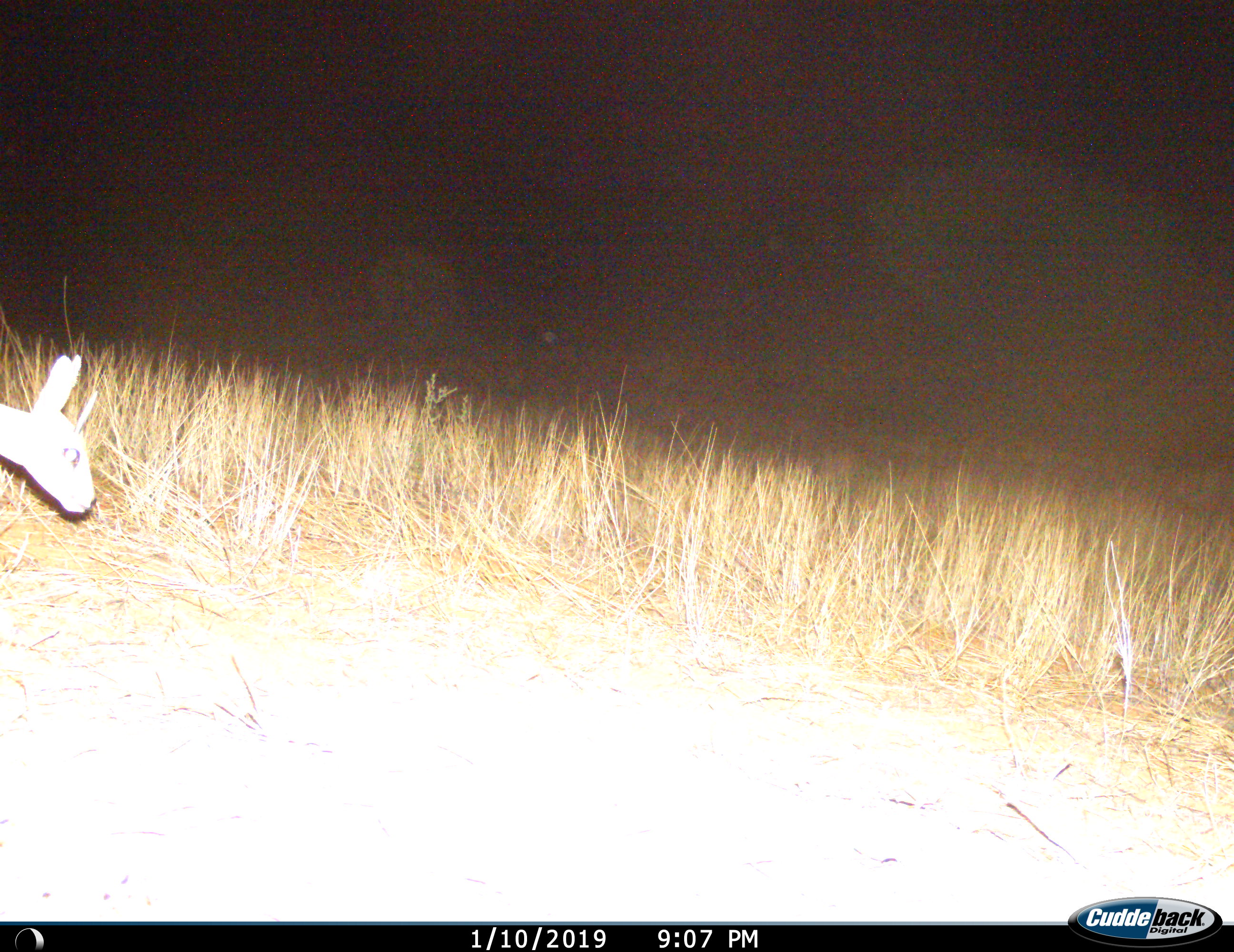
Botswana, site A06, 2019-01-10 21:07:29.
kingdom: Animalia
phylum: Chordata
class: Mammalia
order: Artiodactyla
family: Bovidae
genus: Raphicerus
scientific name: Raphicerus campestris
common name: steenbok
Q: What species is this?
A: Steenbok (Raphicerus campestris).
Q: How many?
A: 1.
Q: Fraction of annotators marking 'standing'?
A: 21%.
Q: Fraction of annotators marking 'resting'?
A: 0%.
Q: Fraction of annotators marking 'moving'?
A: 71%.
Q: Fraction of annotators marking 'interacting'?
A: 0%.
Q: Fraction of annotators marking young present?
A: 0%.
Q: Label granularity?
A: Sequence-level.